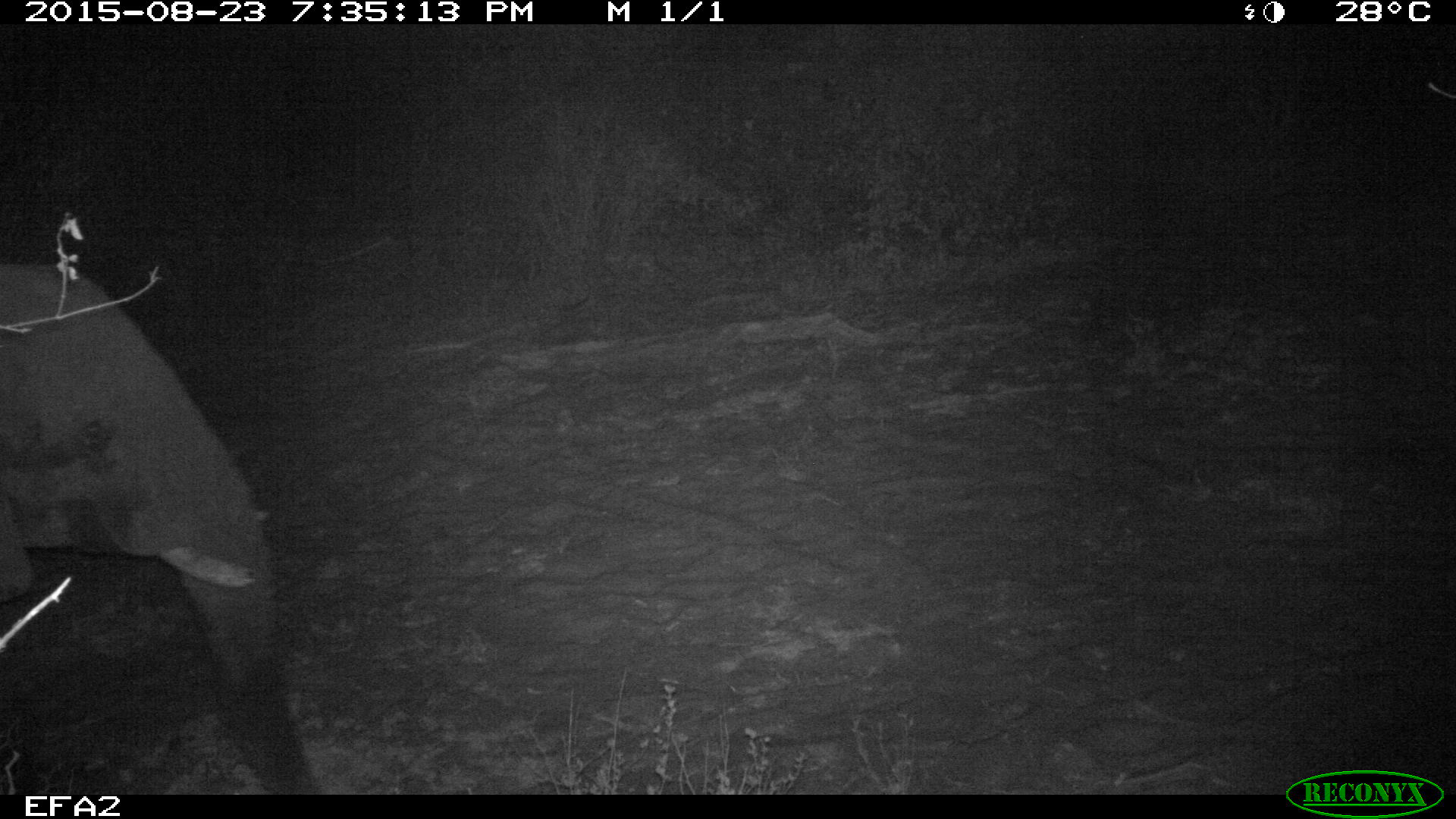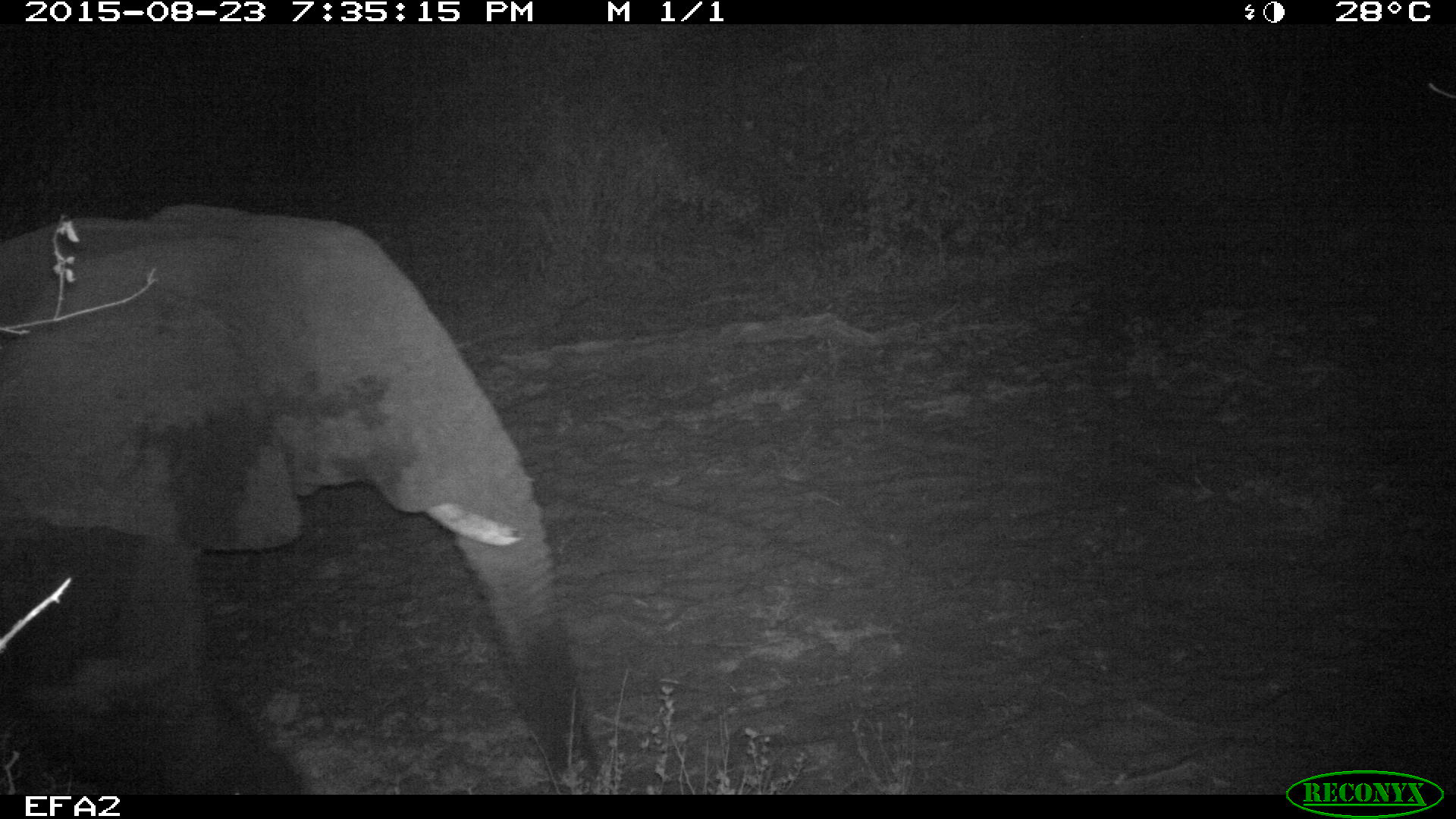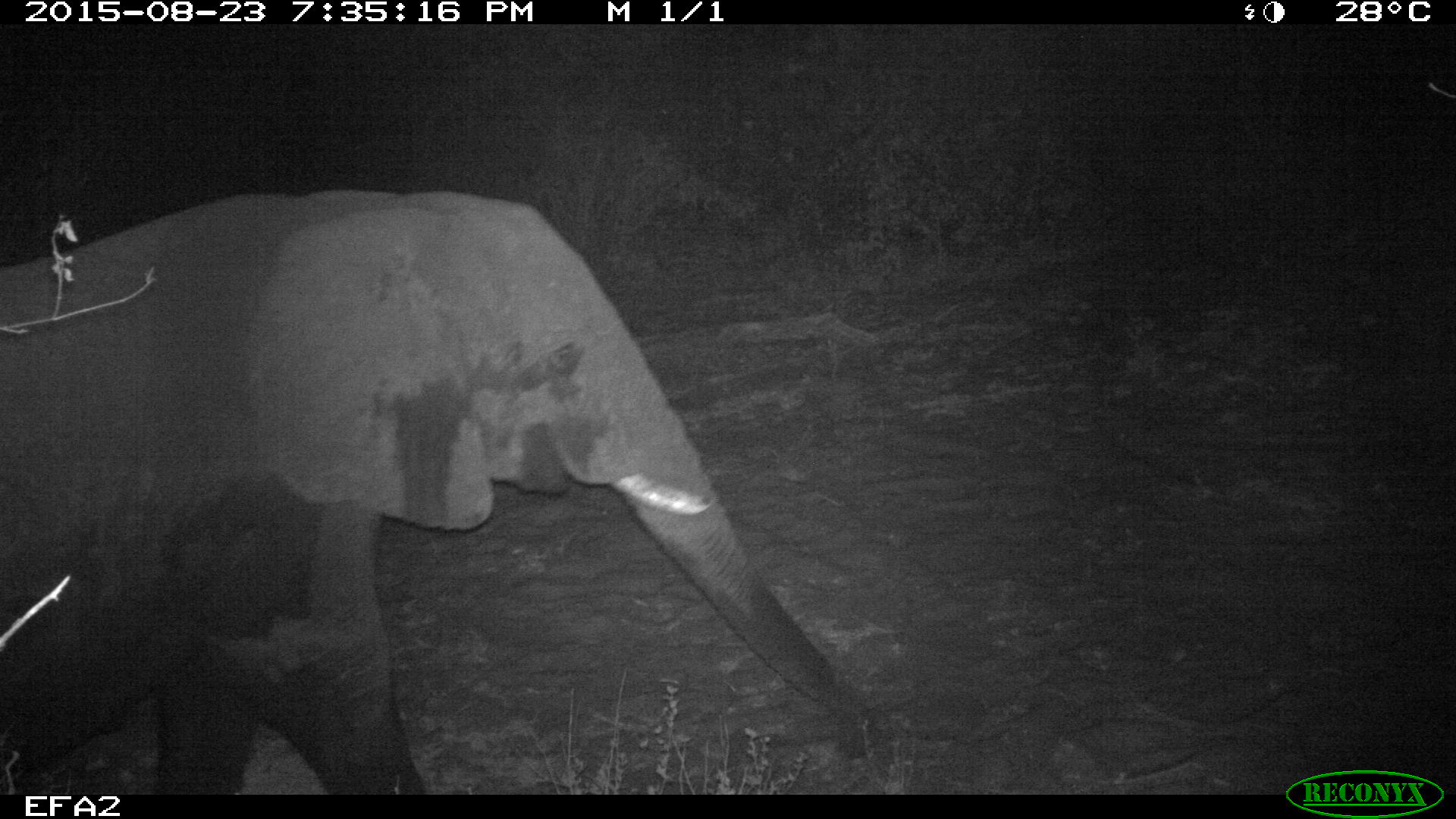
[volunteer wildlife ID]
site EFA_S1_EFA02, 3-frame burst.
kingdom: Animalia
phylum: Chordata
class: Mammalia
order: Proboscidea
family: Elephantidae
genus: Loxodonta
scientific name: Loxodonta africana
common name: african bush elephant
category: elephant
Elephant (african bush elephant) (Loxodonta africana), count 1. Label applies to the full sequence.